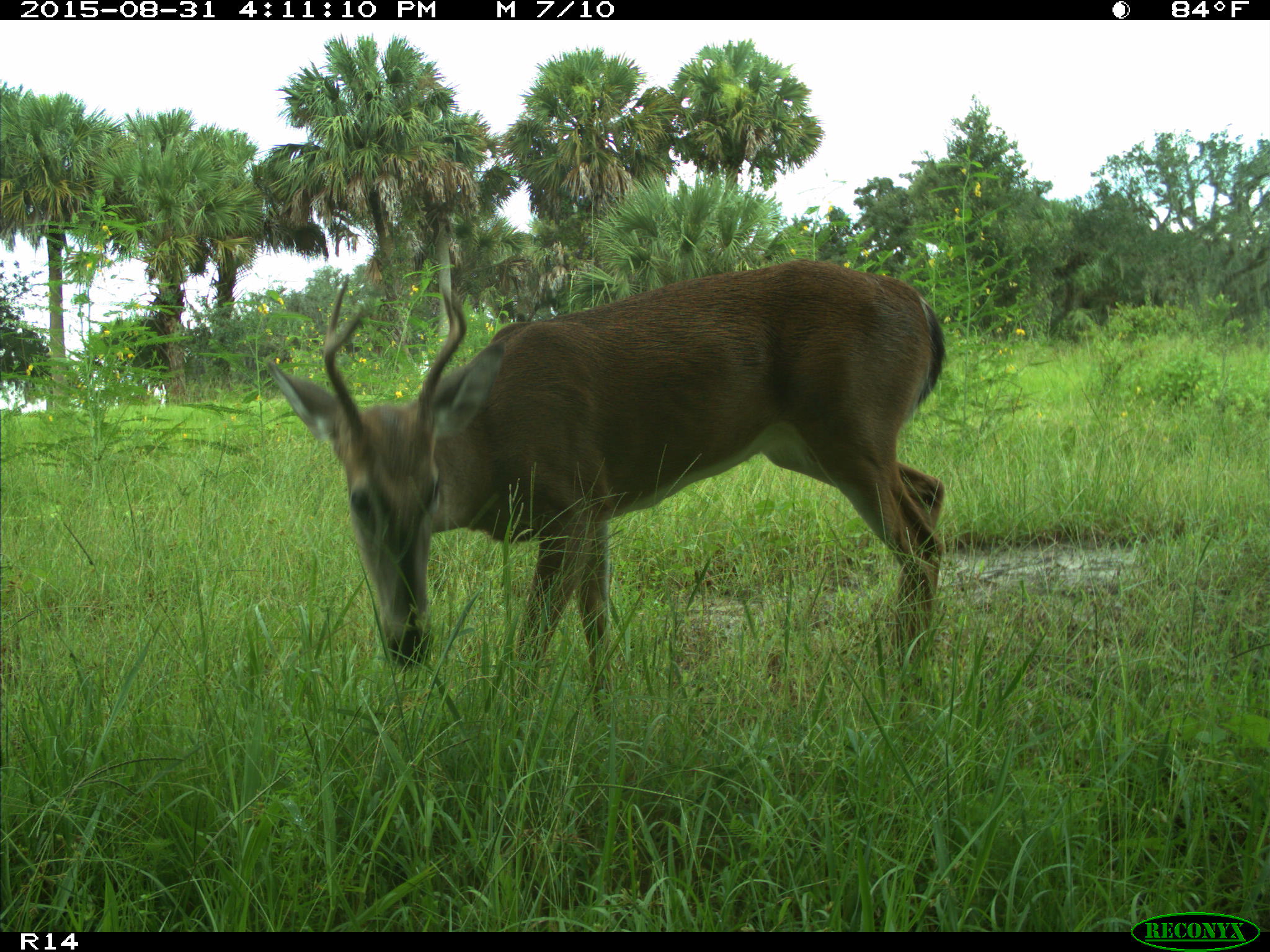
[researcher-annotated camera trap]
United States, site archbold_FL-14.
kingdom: Animalia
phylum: Chordata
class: Mammalia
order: Artiodactyla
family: Cervidae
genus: Odocoileus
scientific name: Odocoileus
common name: deer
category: unidentified deer